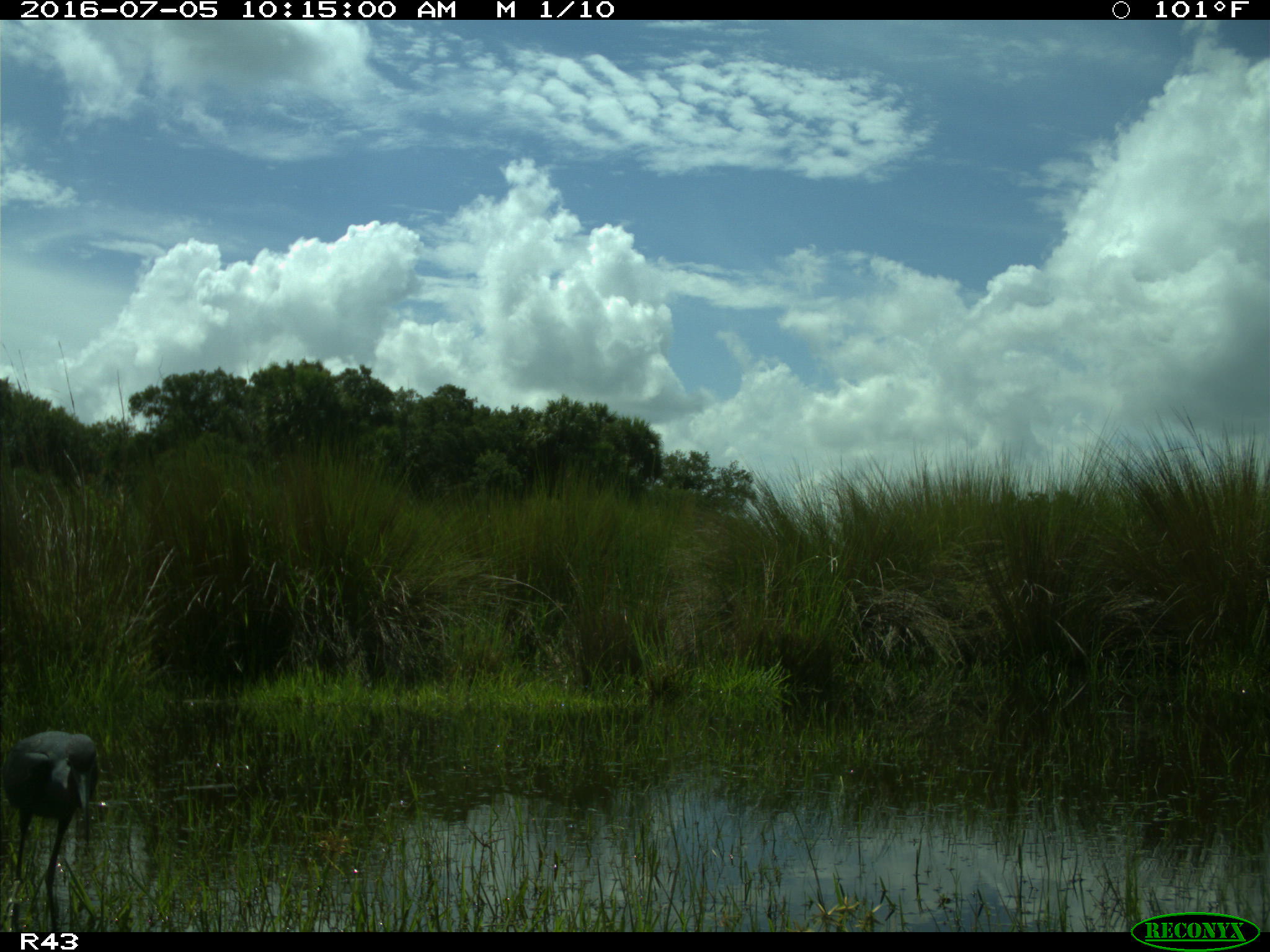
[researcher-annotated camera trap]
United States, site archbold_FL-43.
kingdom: Animalia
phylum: Chordata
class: Aves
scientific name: Aves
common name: birds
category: unidentified bird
Unidentified bird (birds) (Aves).